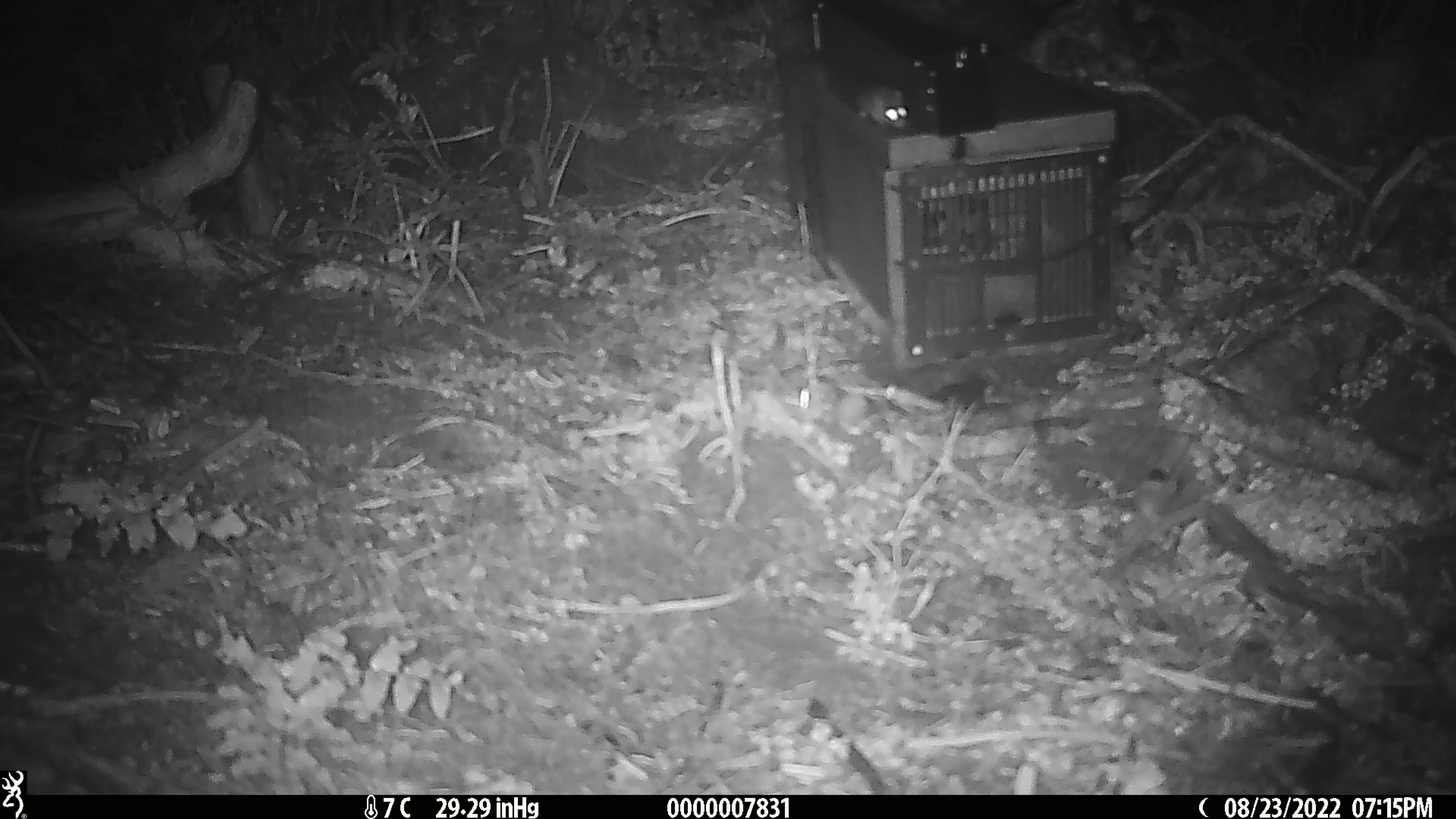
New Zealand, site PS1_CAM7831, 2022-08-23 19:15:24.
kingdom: Animalia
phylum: Chordata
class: Mammalia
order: Rodentia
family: Muridae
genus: Mus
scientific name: Mus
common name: mouse